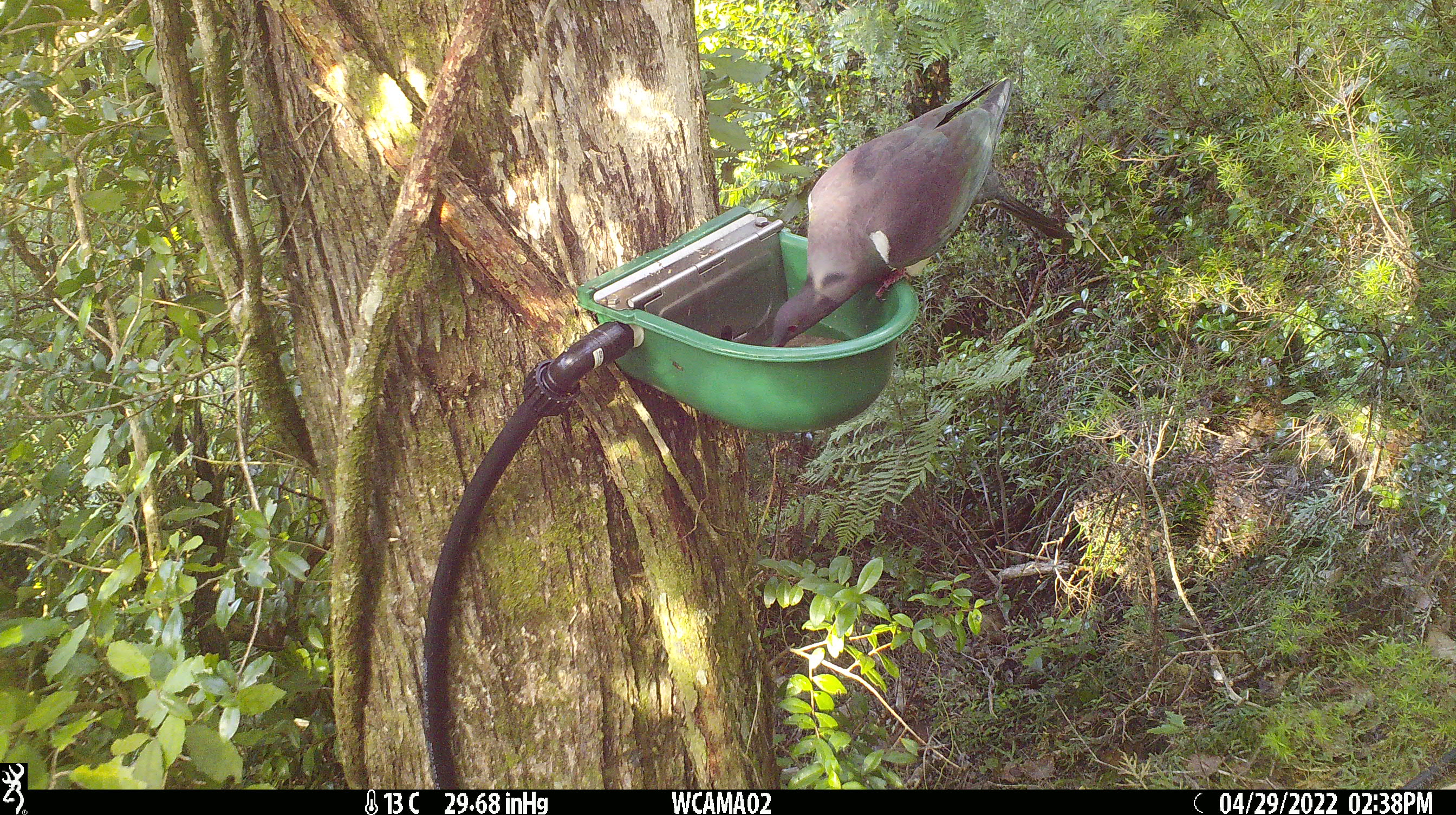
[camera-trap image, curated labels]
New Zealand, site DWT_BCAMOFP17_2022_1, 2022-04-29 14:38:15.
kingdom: Animalia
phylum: Chordata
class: Aves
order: Columbiformes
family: Columbidae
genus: Hemiphaga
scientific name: Hemiphaga novaeseelandiae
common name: new zealand pigeon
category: kereru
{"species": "kereru (new zealand pigeon) (Hemiphaga novaeseelandiae)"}